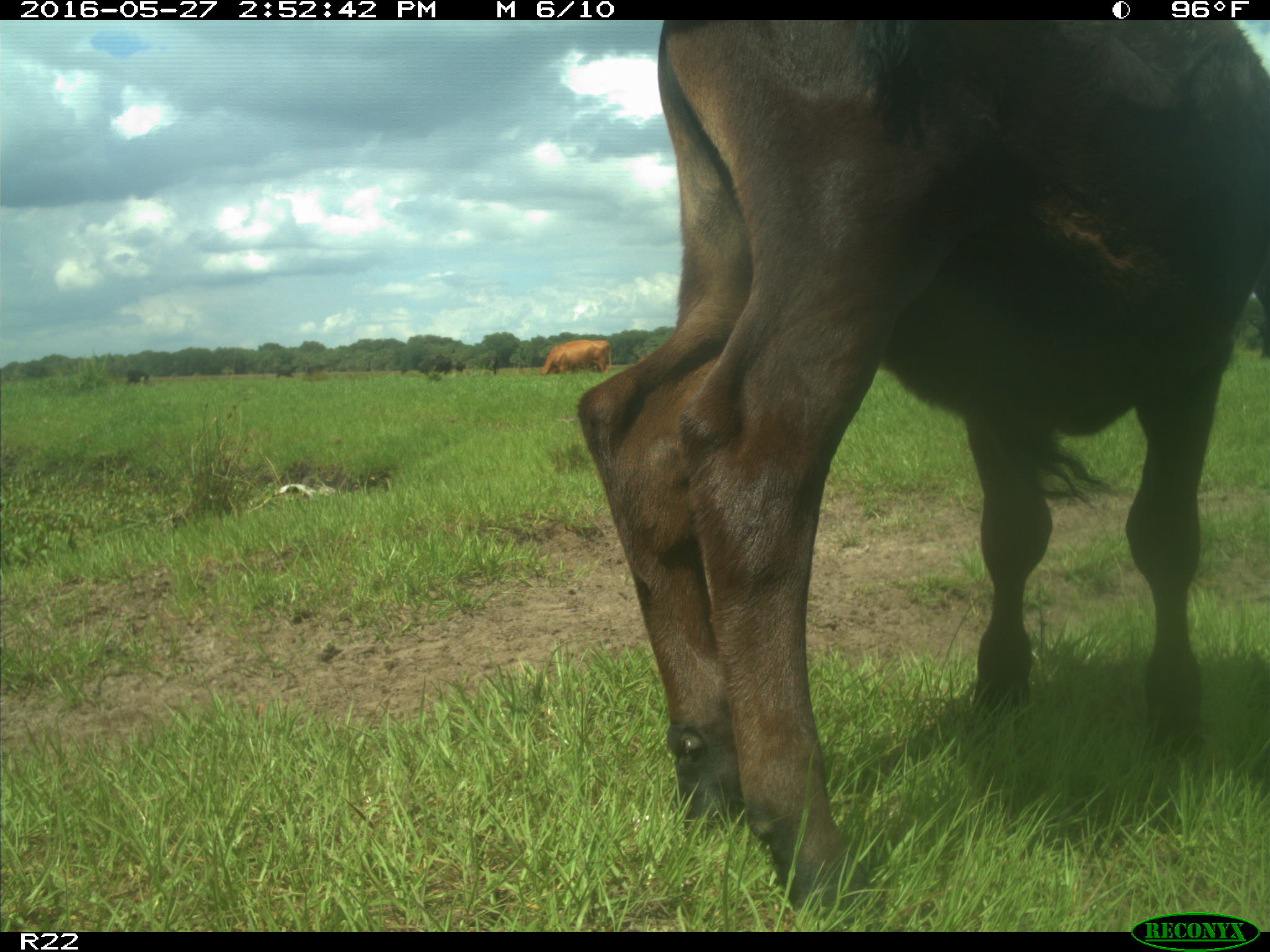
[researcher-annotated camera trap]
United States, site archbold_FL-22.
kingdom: Animalia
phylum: Chordata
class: Mammalia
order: Artiodactyla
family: Bovidae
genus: Bos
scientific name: Bos taurus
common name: domestic cow